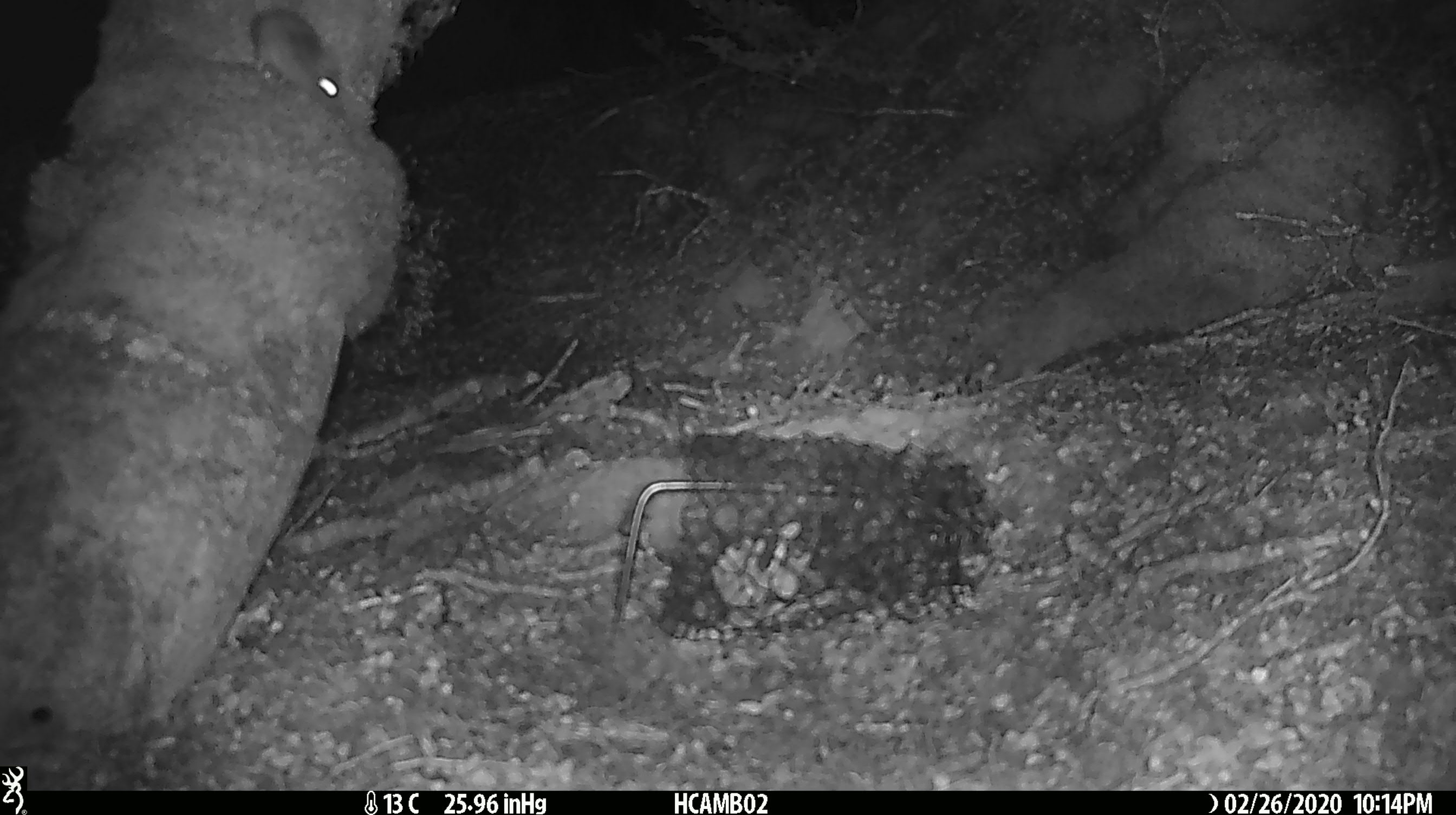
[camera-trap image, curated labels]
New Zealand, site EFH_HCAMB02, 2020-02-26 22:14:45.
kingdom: Animalia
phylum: Chordata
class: Mammalia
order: Rodentia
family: Muridae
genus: Mus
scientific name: Mus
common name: mouse